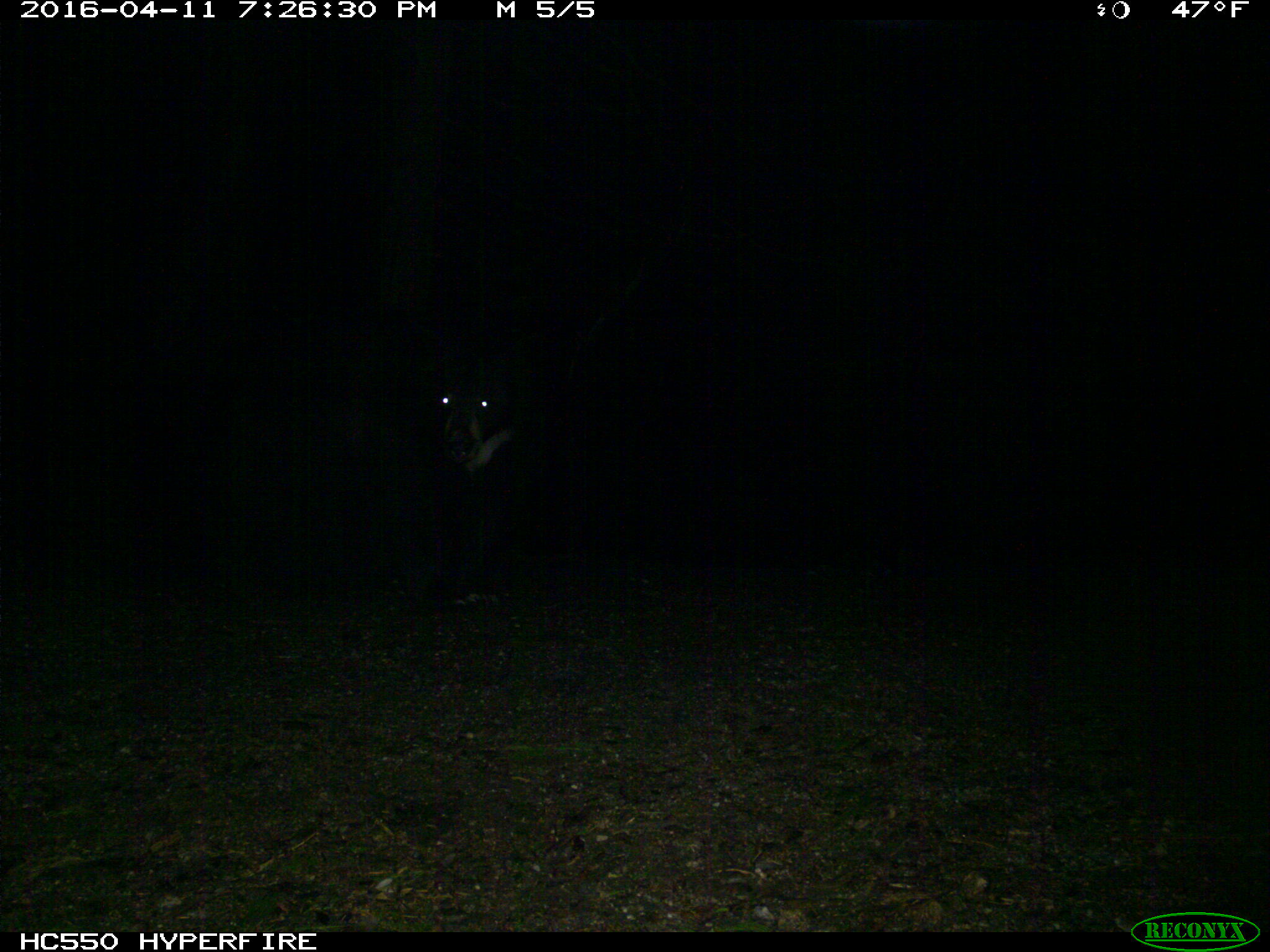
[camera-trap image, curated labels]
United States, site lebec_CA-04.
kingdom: Animalia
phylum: Chordata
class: Mammalia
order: Carnivora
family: Ursidae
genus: Ursus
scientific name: Ursus americanus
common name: american black bear